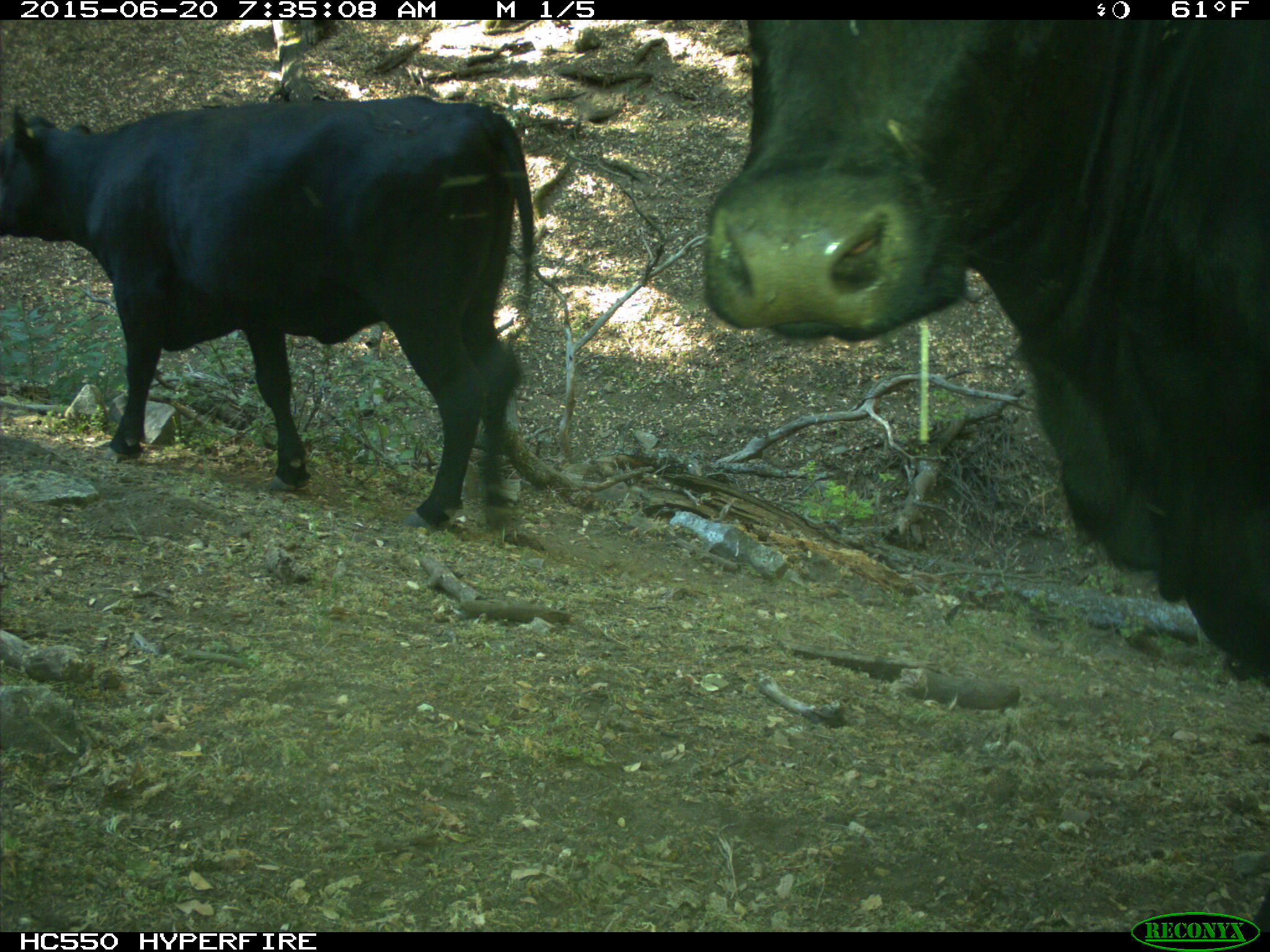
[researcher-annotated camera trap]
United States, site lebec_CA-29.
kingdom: Animalia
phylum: Chordata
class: Mammalia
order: Artiodactyla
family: Bovidae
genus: Bos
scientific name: Bos taurus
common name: domestic cow